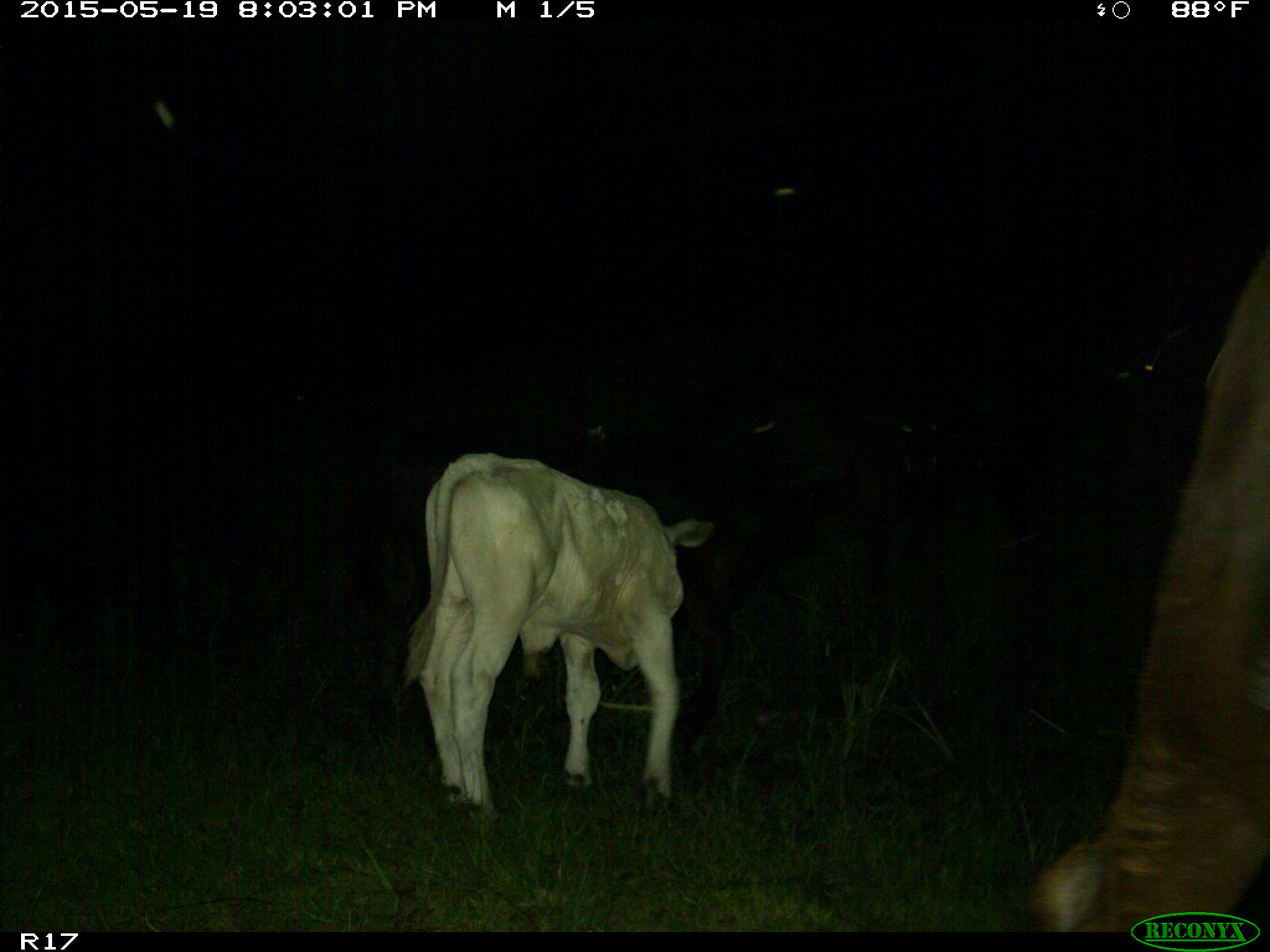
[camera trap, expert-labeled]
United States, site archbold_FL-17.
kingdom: Animalia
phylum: Chordata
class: Mammalia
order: Artiodactyla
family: Bovidae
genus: Bos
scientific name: Bos taurus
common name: domestic cow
Bos taurus (domestic cow).